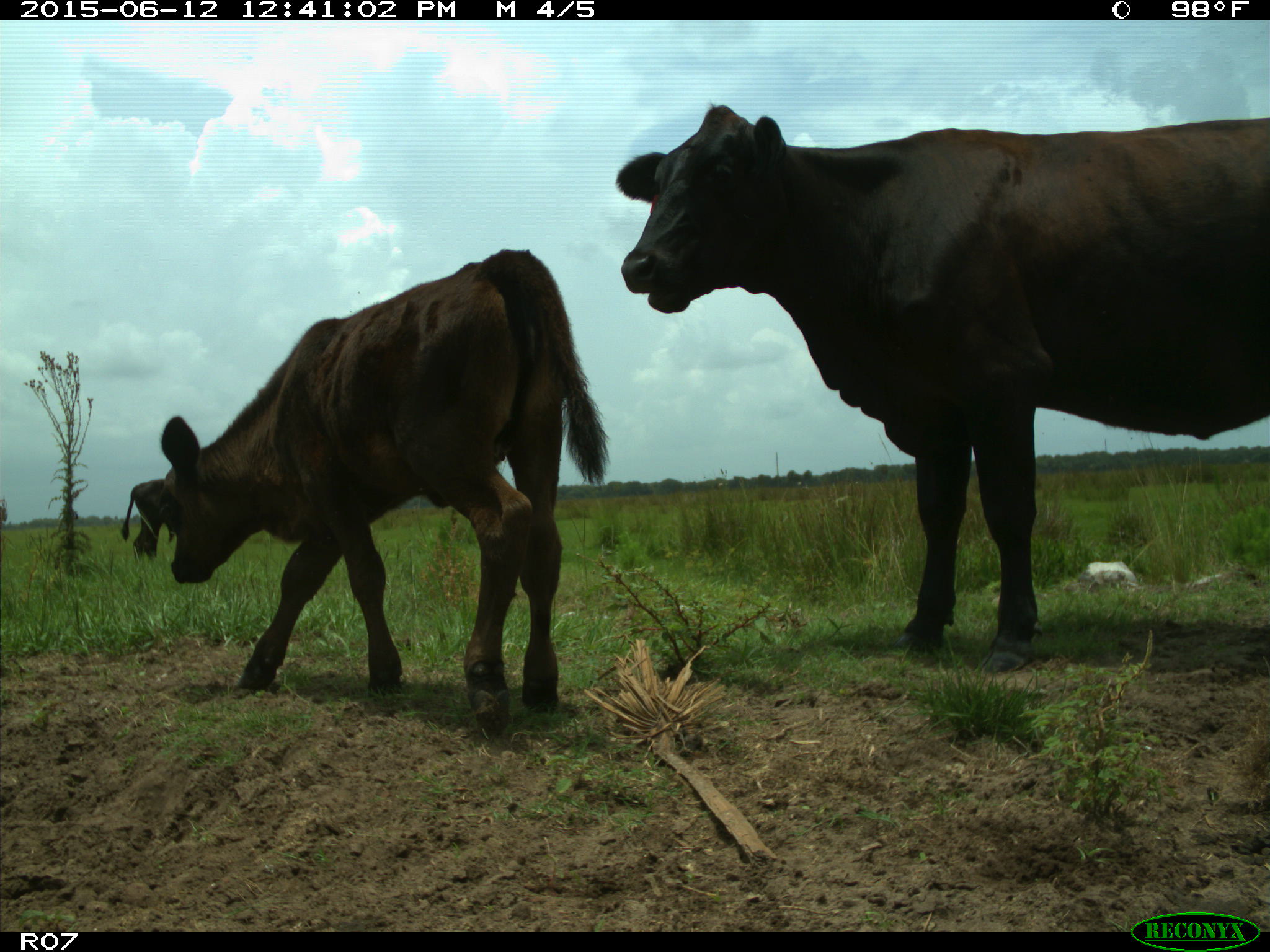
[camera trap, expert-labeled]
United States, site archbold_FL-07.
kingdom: Animalia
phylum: Chordata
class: Mammalia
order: Artiodactyla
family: Bovidae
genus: Bos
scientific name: Bos taurus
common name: domestic cow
Bos taurus (domestic cow).